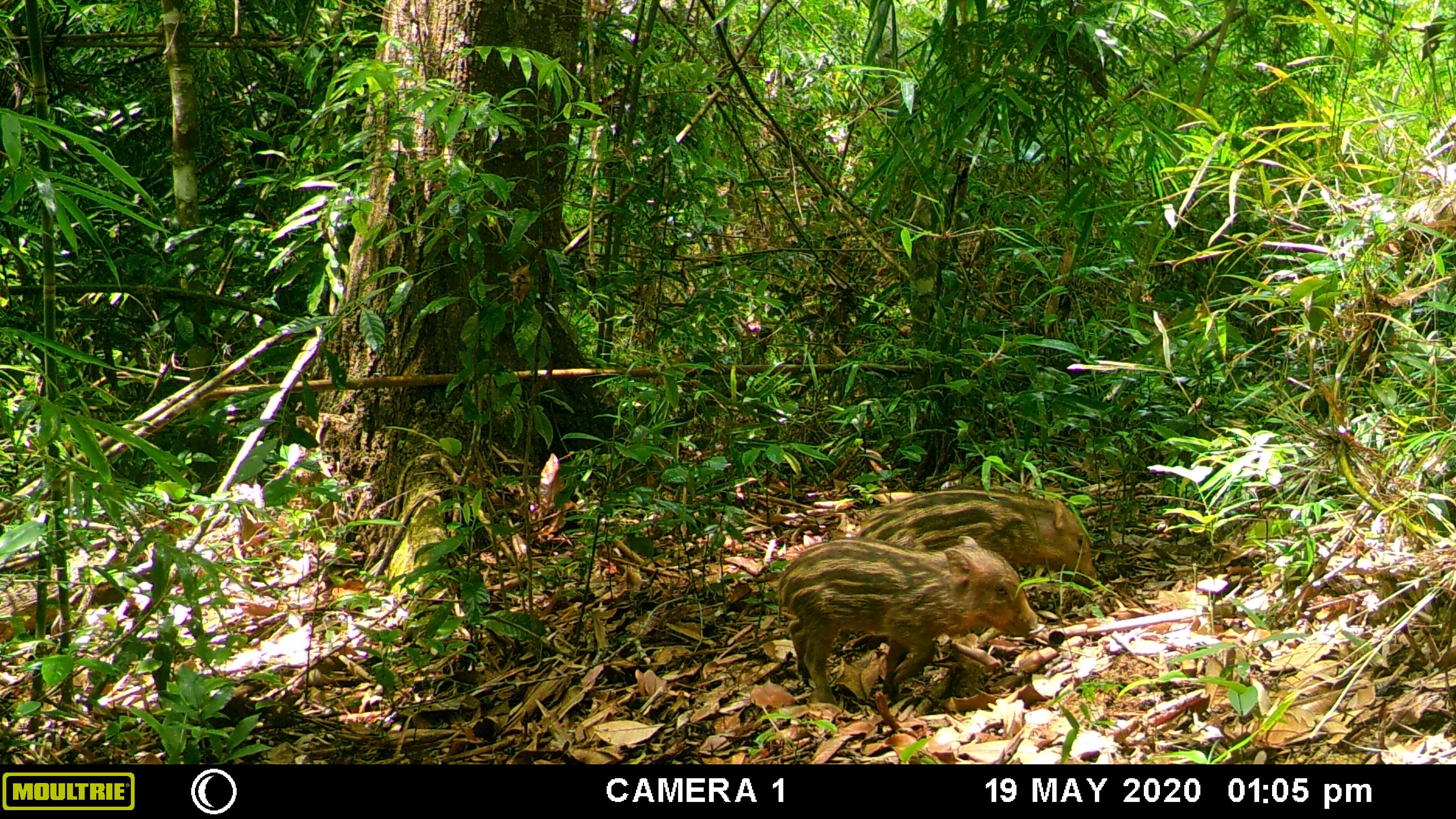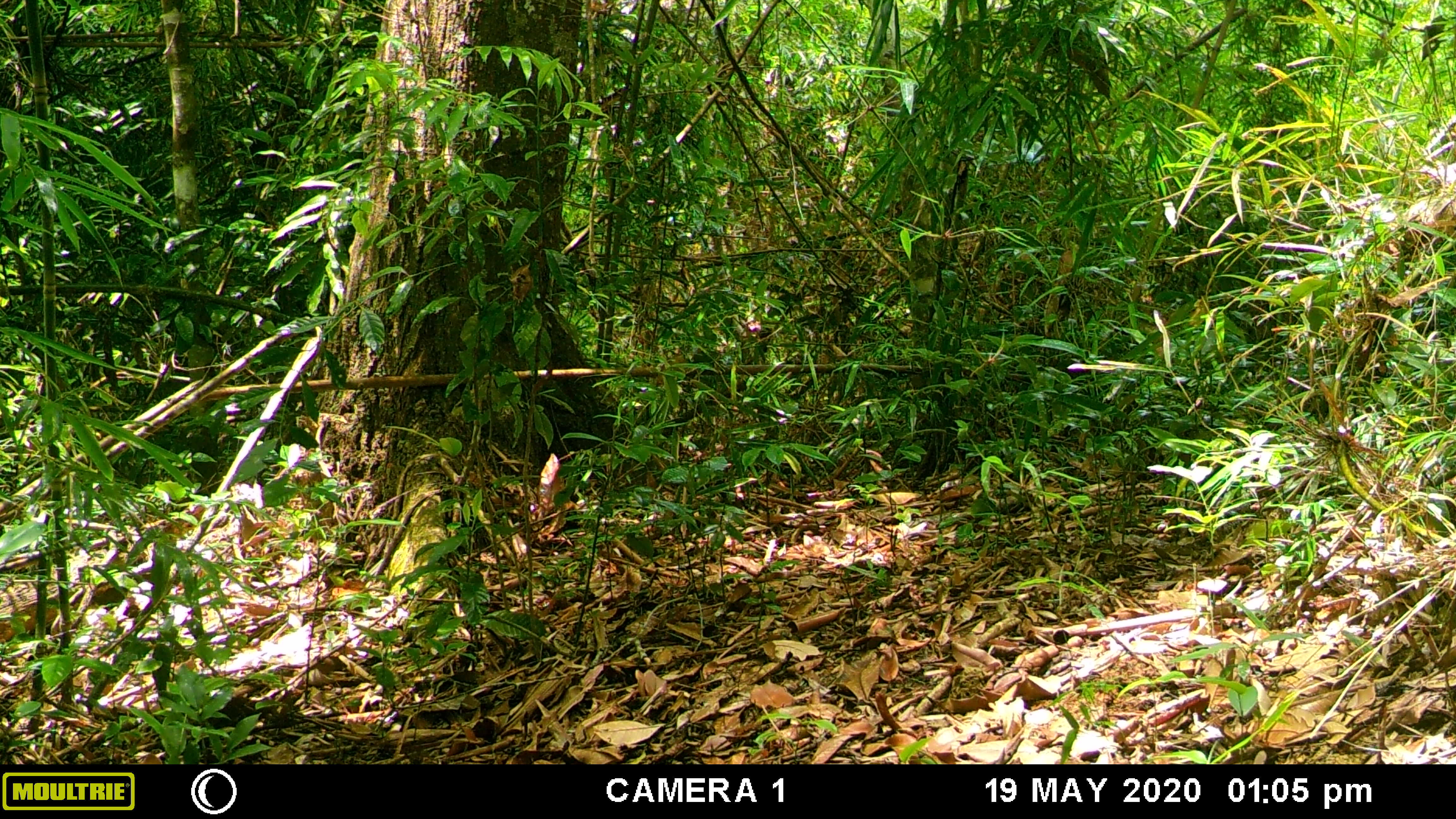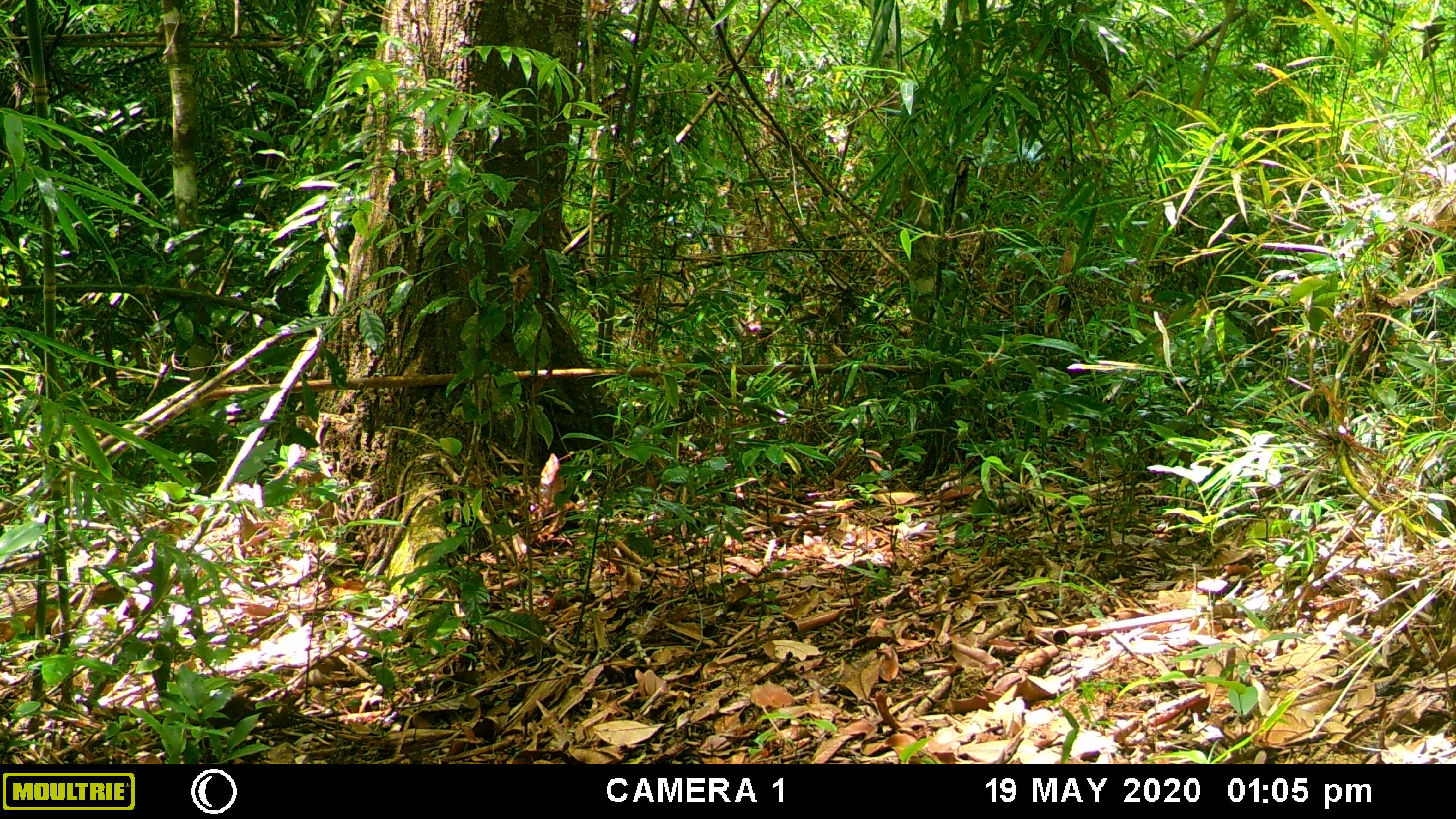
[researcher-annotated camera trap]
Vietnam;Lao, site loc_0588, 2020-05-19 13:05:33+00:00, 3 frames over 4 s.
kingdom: Animalia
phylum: Chordata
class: Mammalia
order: Artiodactyla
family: Suidae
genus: Sus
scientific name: Sus scrofa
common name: eurasian wild pig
Eurasian wild pig (Sus scrofa). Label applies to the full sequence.